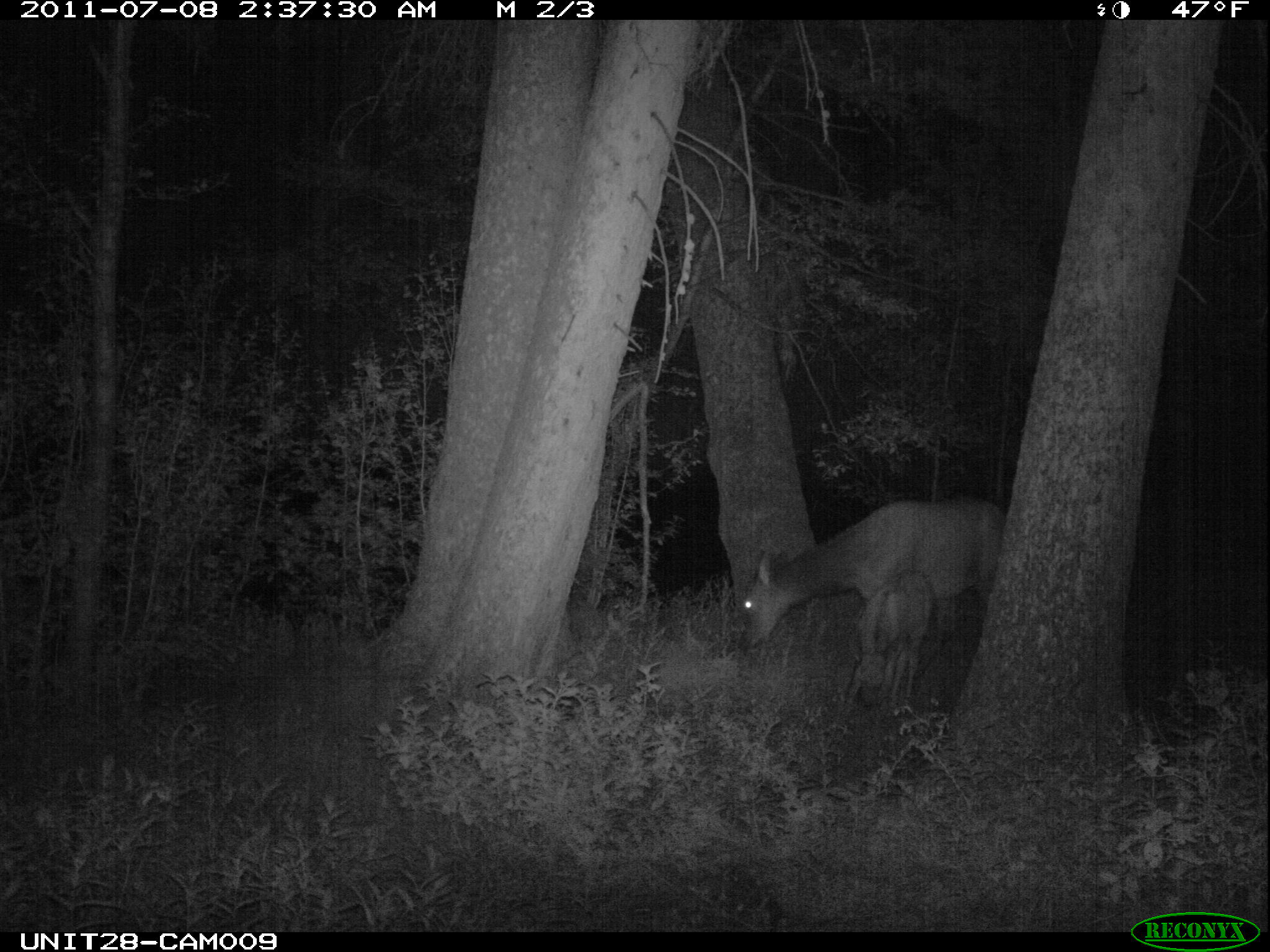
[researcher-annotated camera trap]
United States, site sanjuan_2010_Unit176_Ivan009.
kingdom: Animalia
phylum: Chordata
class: Mammalia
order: Artiodactyla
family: Cervidae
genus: Cervus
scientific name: Cervus elaphus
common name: red deer